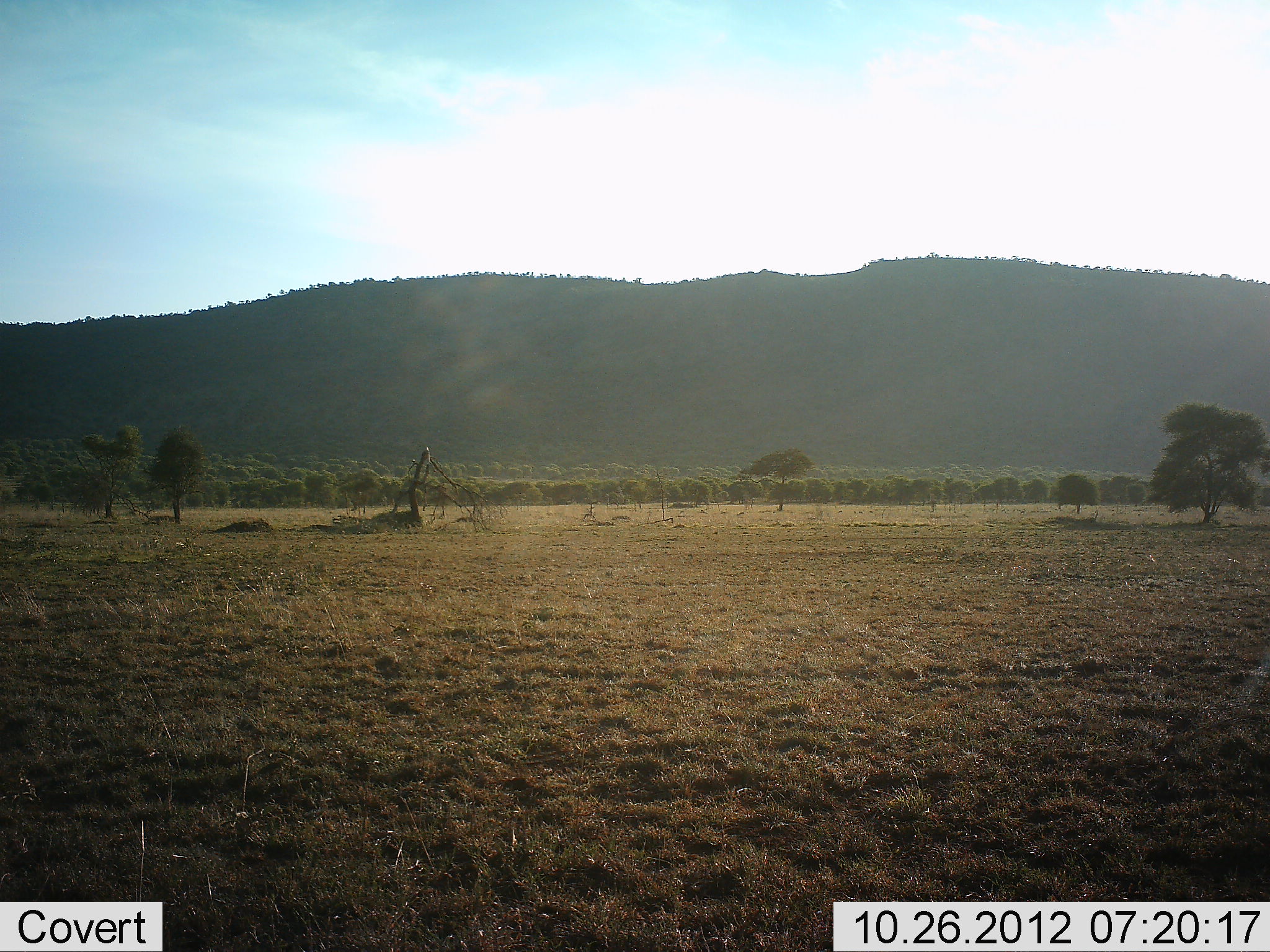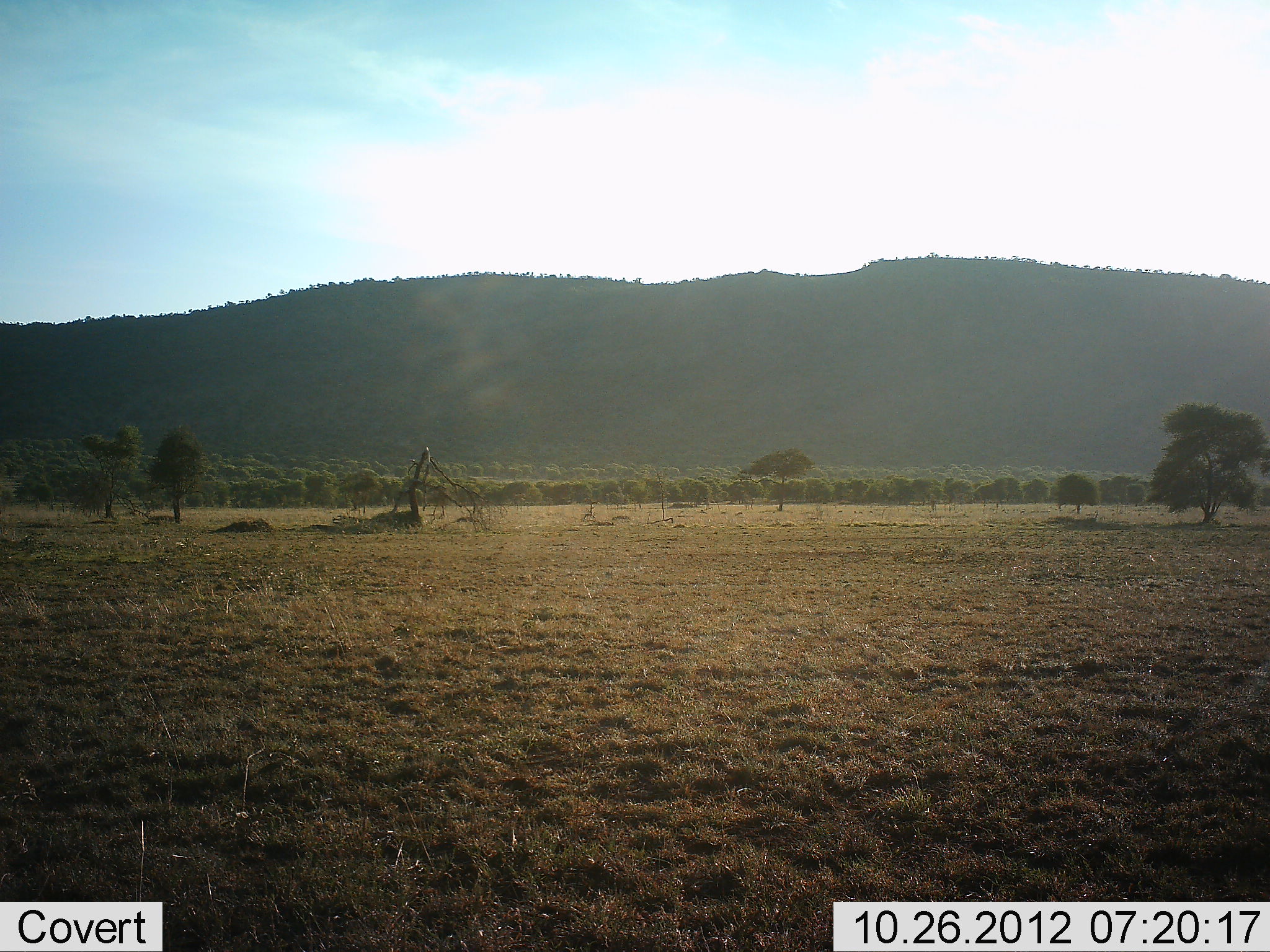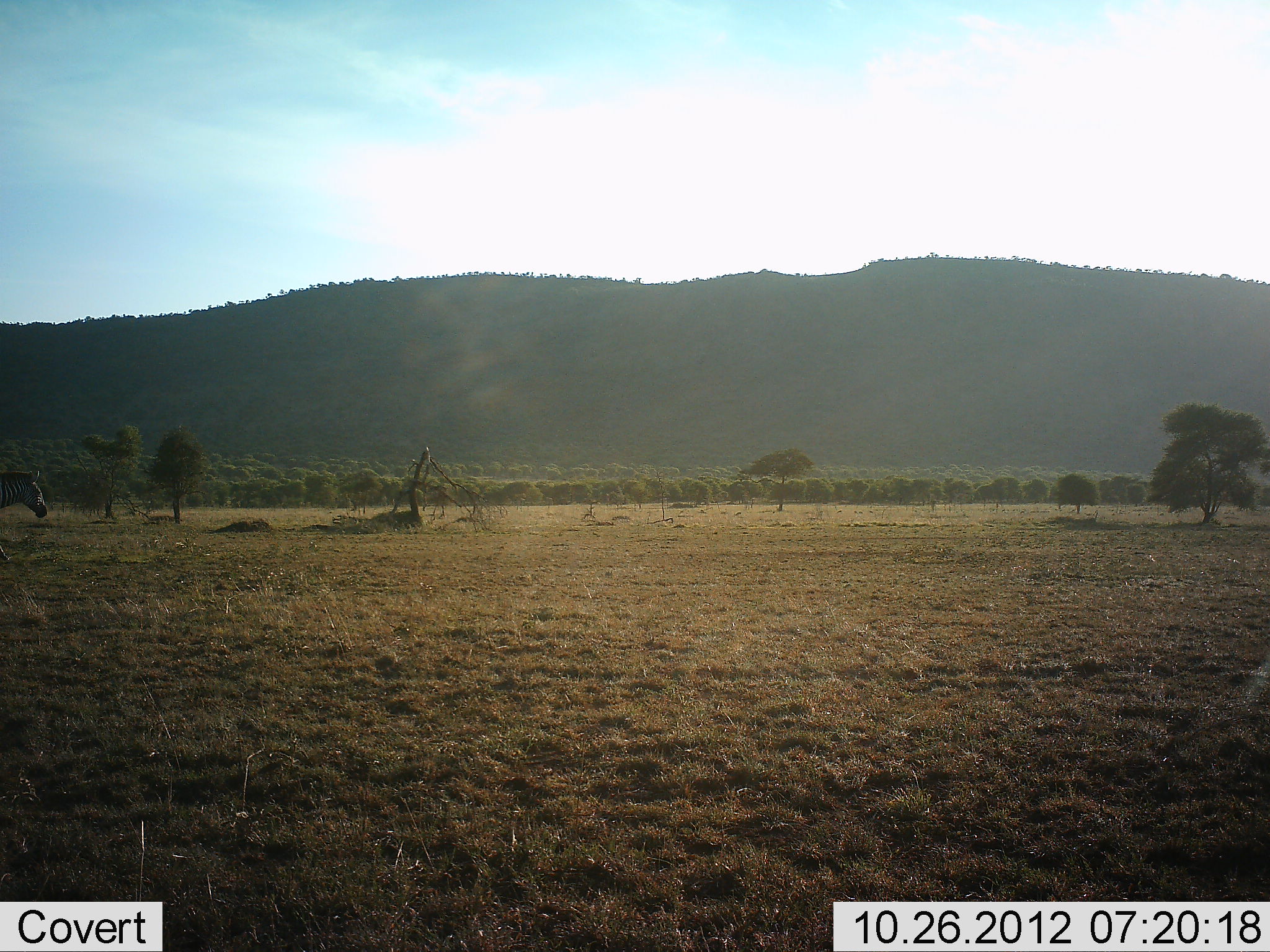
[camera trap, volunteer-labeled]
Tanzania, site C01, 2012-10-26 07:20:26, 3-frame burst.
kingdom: Animalia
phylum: Chordata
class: Mammalia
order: Perissodactyla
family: Equidae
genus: Equus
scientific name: Equus quagga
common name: plains zebra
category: zebra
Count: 1.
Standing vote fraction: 0%.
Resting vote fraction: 0%.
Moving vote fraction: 100%.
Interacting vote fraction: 0%.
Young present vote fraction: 0%.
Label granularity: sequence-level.